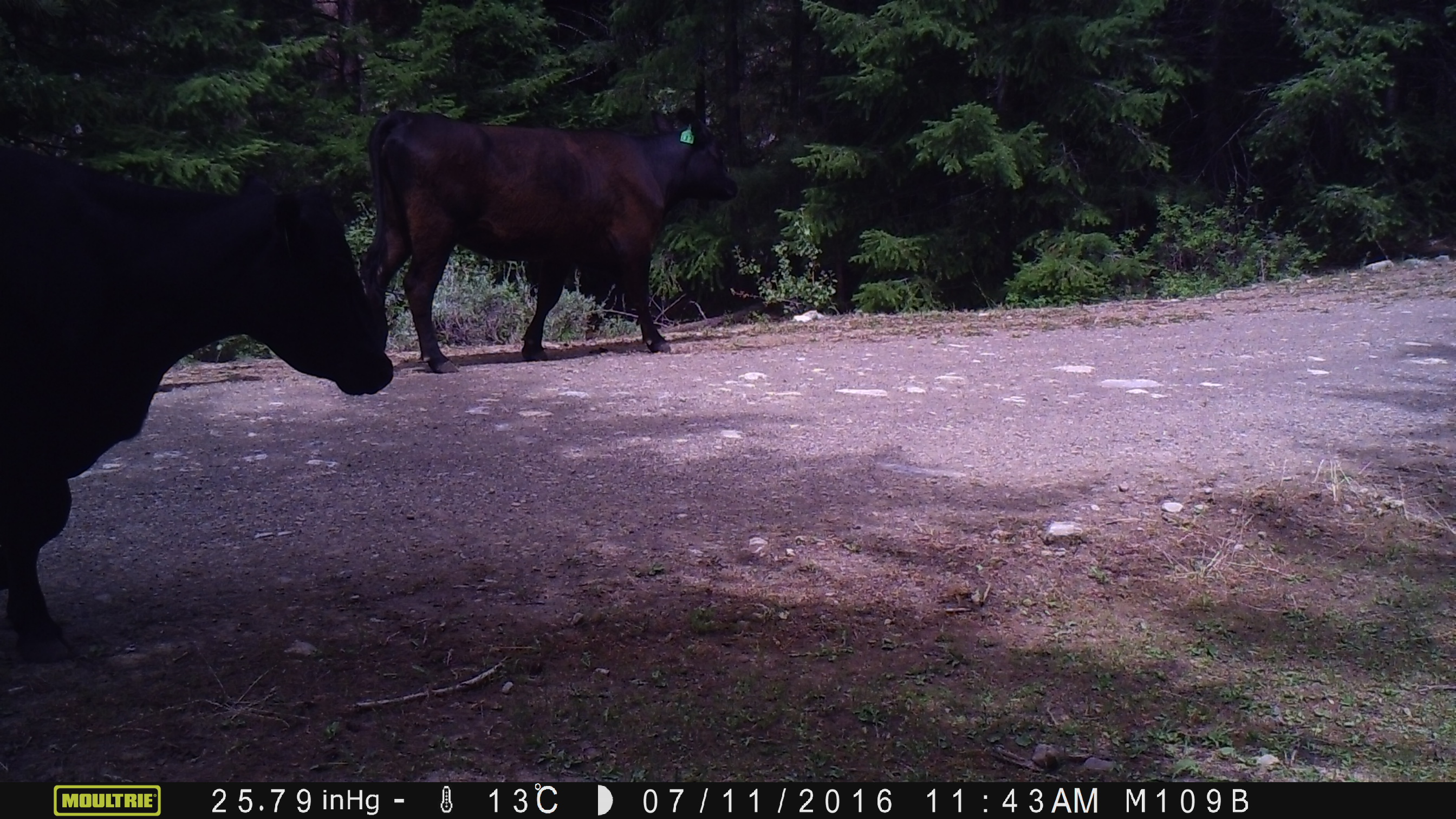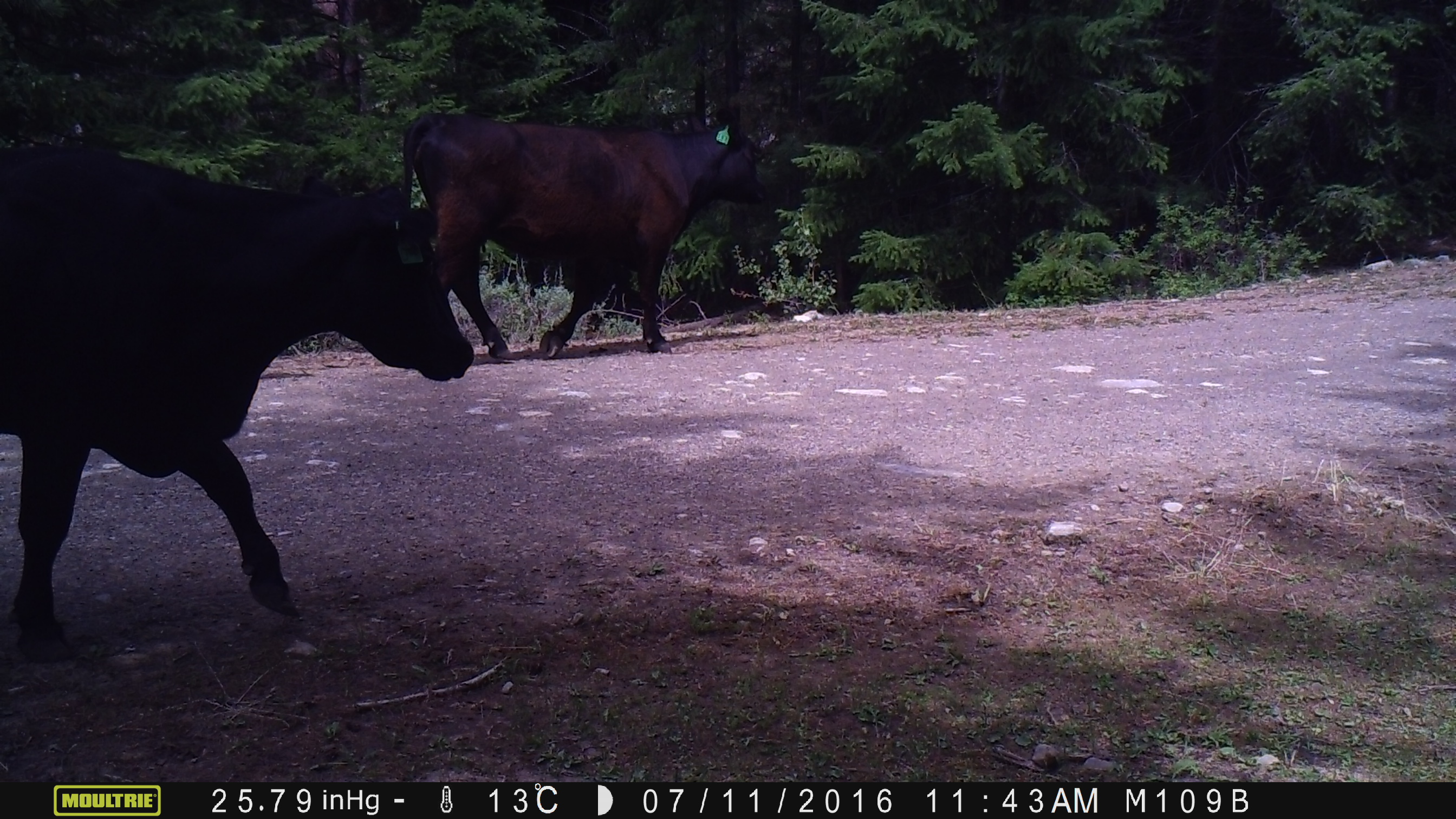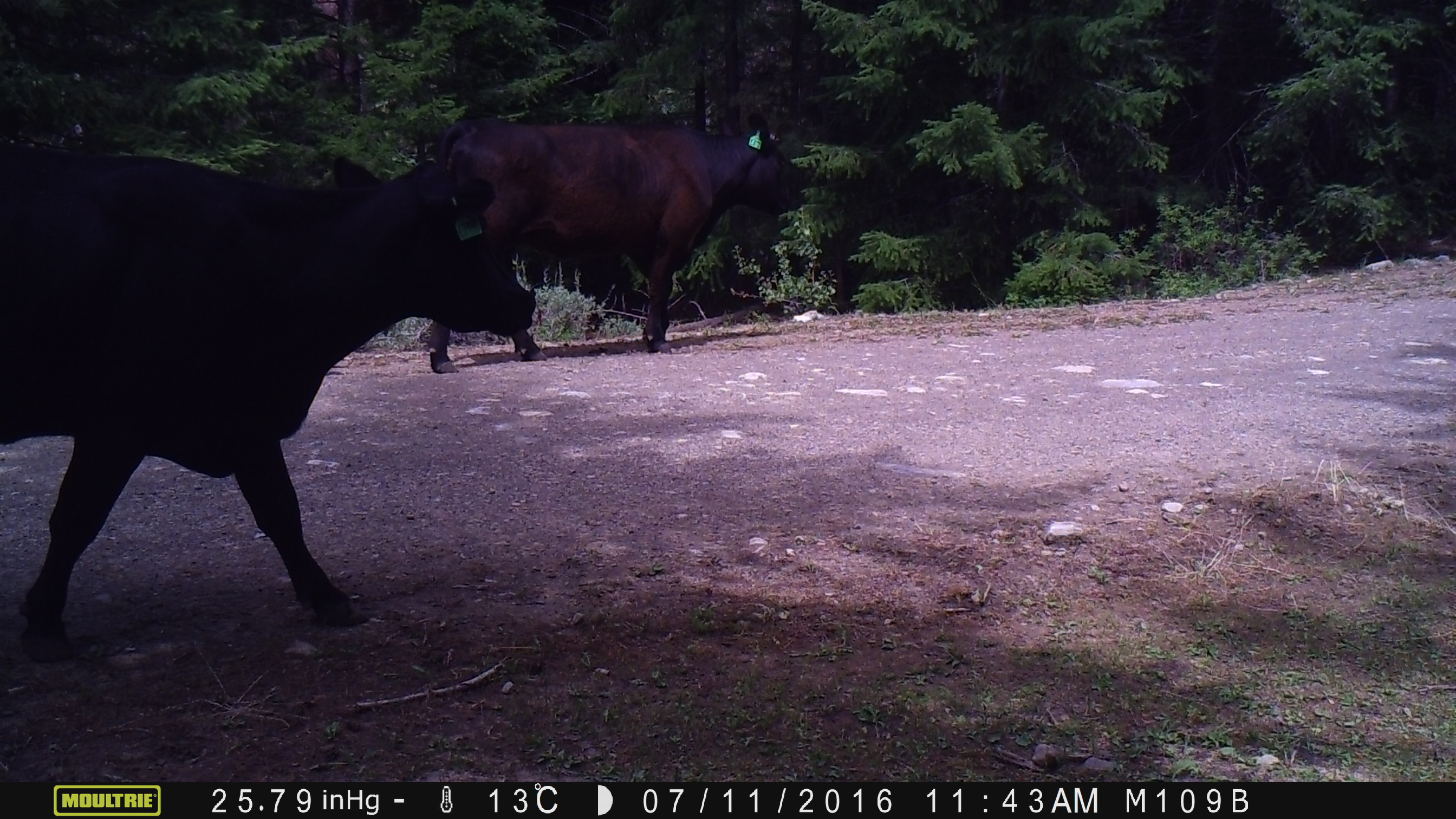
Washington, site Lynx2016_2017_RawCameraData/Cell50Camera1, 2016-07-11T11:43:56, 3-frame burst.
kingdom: Animalia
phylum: Chordata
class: Mammalia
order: Artiodactyla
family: Bovidae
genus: Bos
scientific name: Bos taurus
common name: domestic cattle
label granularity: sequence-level